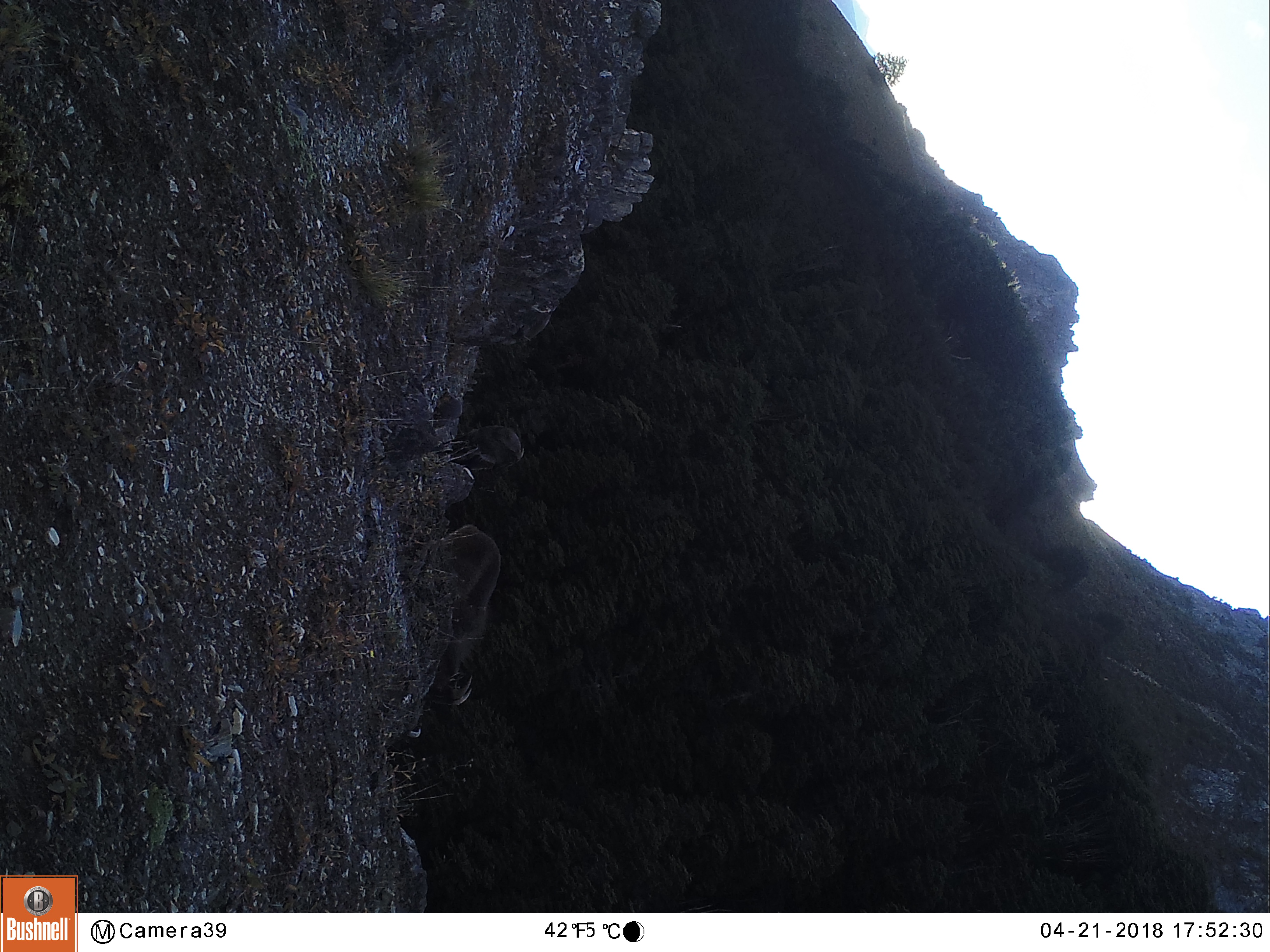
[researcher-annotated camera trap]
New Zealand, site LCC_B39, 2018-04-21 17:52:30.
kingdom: Animalia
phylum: Chordata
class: Mammalia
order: Artiodactyla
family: Bovidae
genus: Nilgiritragus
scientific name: Nilgiritragus hylocrius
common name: tahr